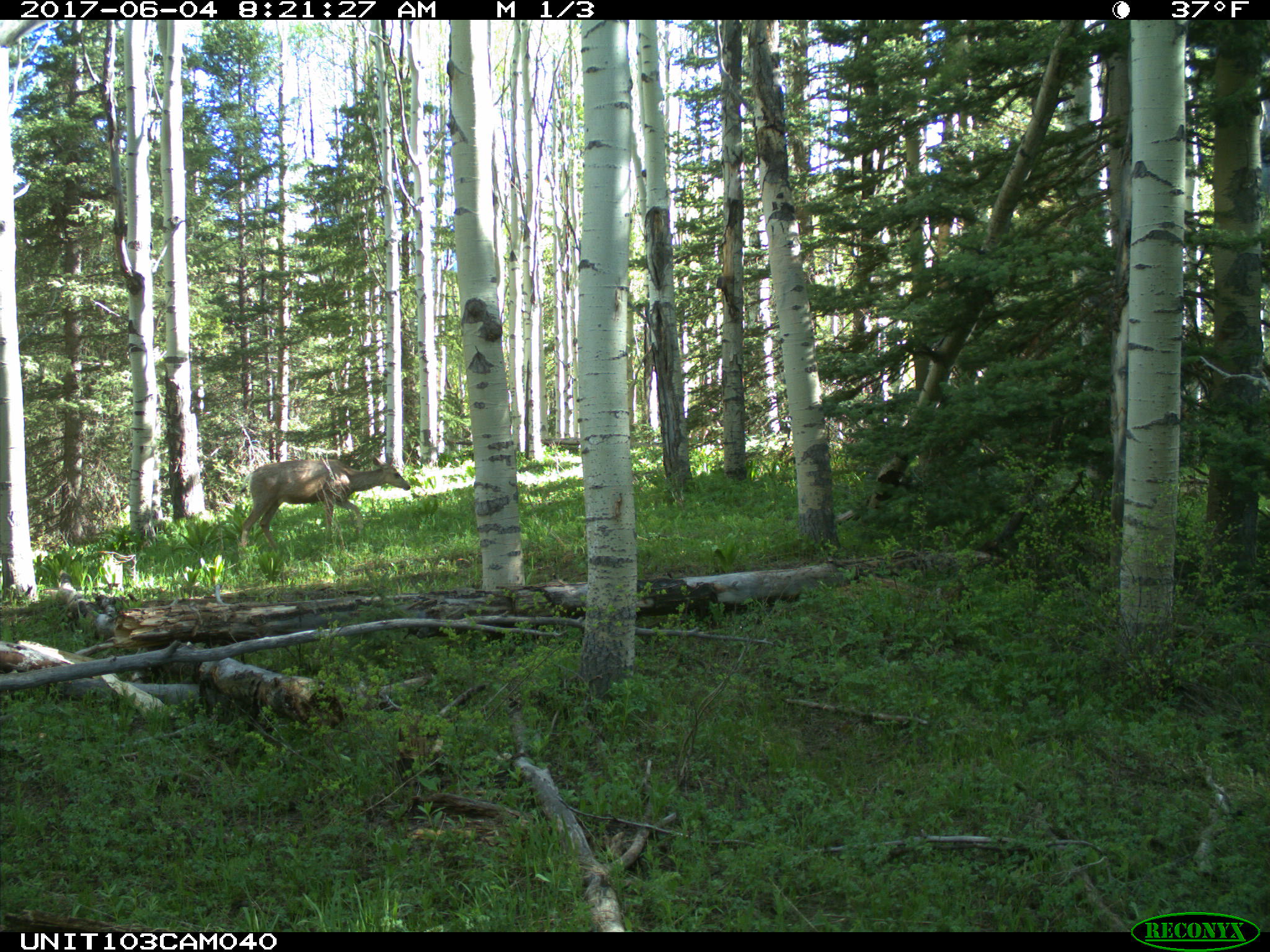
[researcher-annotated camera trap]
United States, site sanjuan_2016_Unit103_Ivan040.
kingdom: Animalia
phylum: Chordata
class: Mammalia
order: Artiodactyla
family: Cervidae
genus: Odocoileus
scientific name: Odocoileus hemionus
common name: mule deer